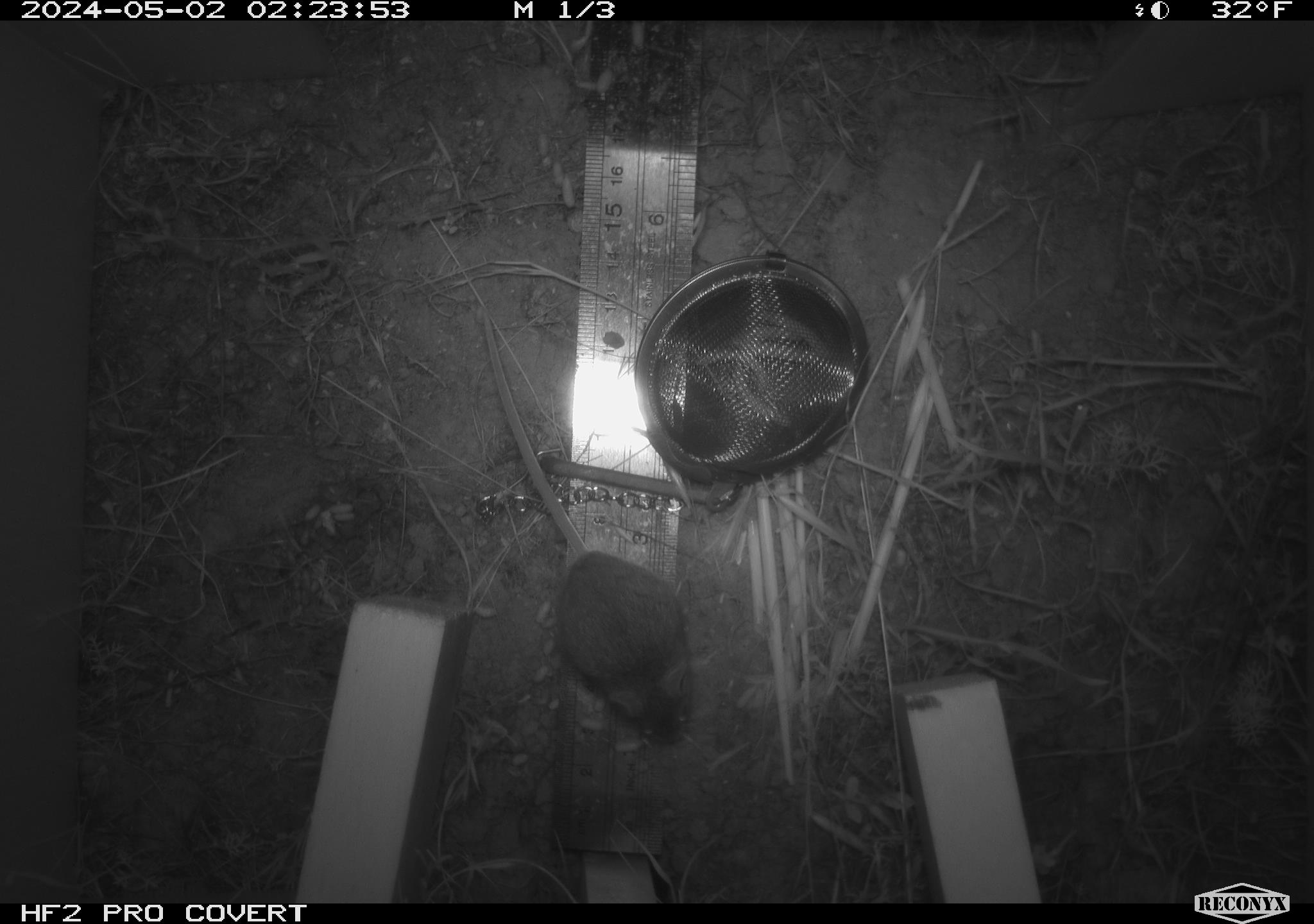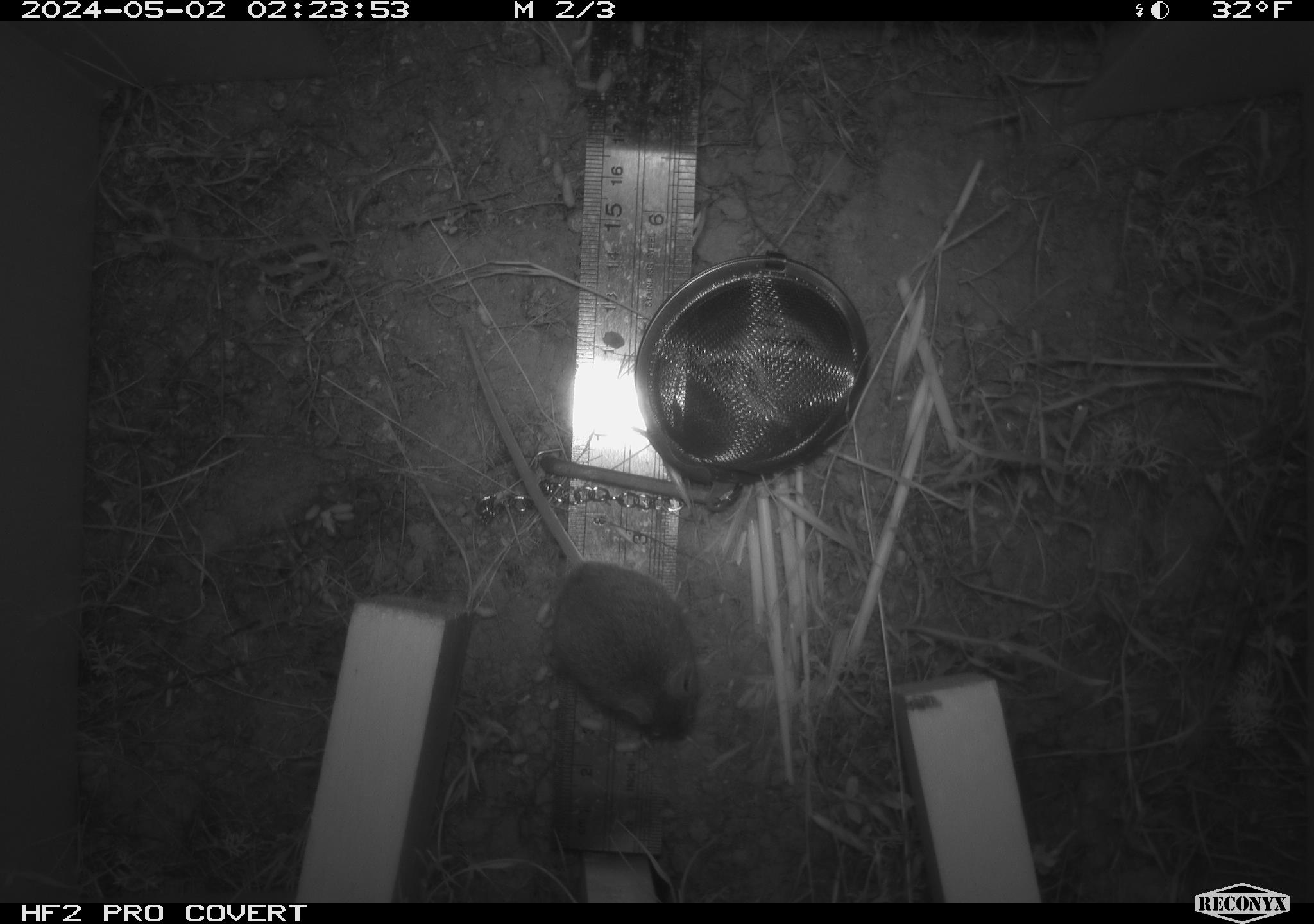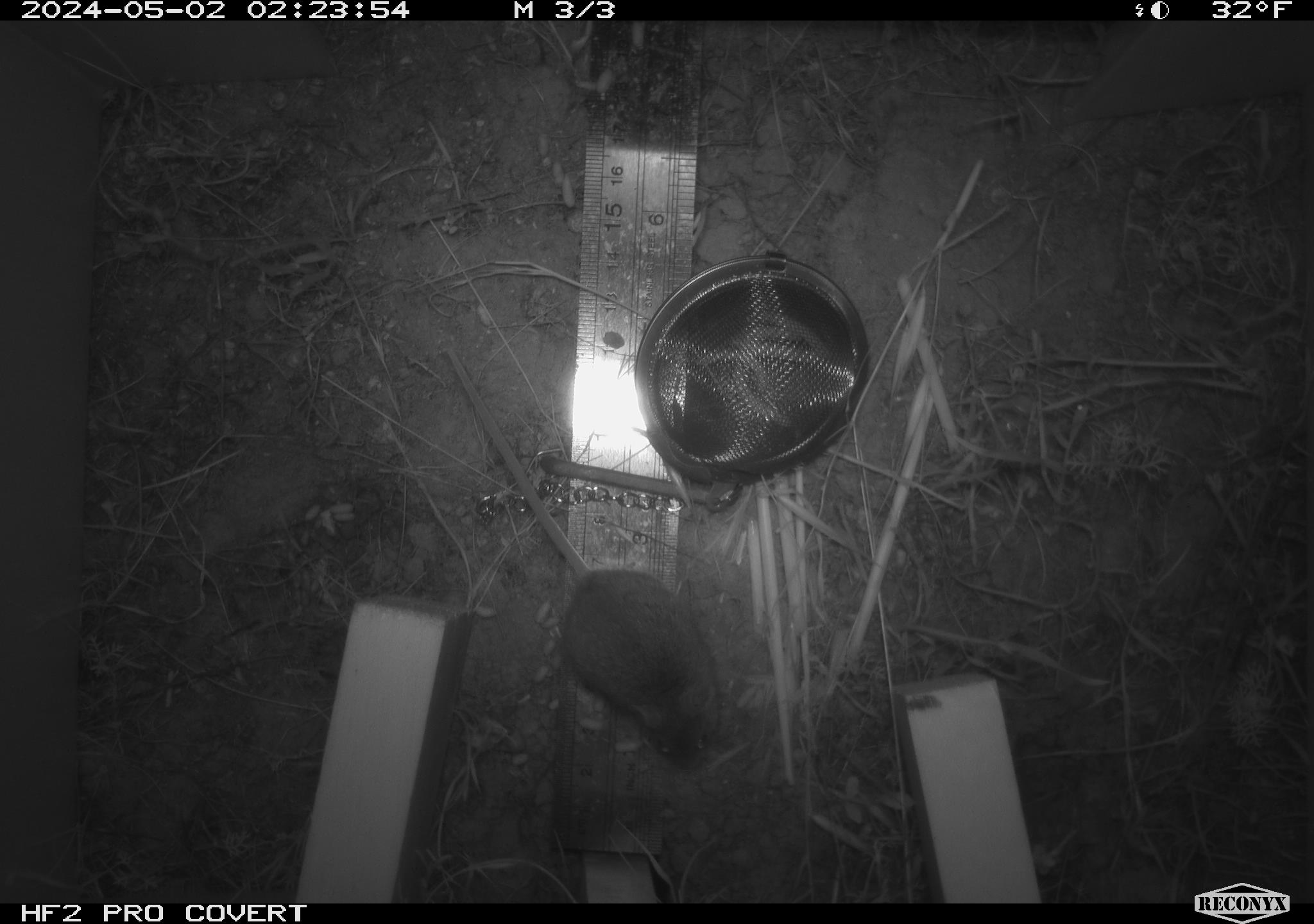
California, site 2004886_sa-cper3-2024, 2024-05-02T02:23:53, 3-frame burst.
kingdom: Animalia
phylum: Chordata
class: Mammalia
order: Rodentia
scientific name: Rodentia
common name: rodent